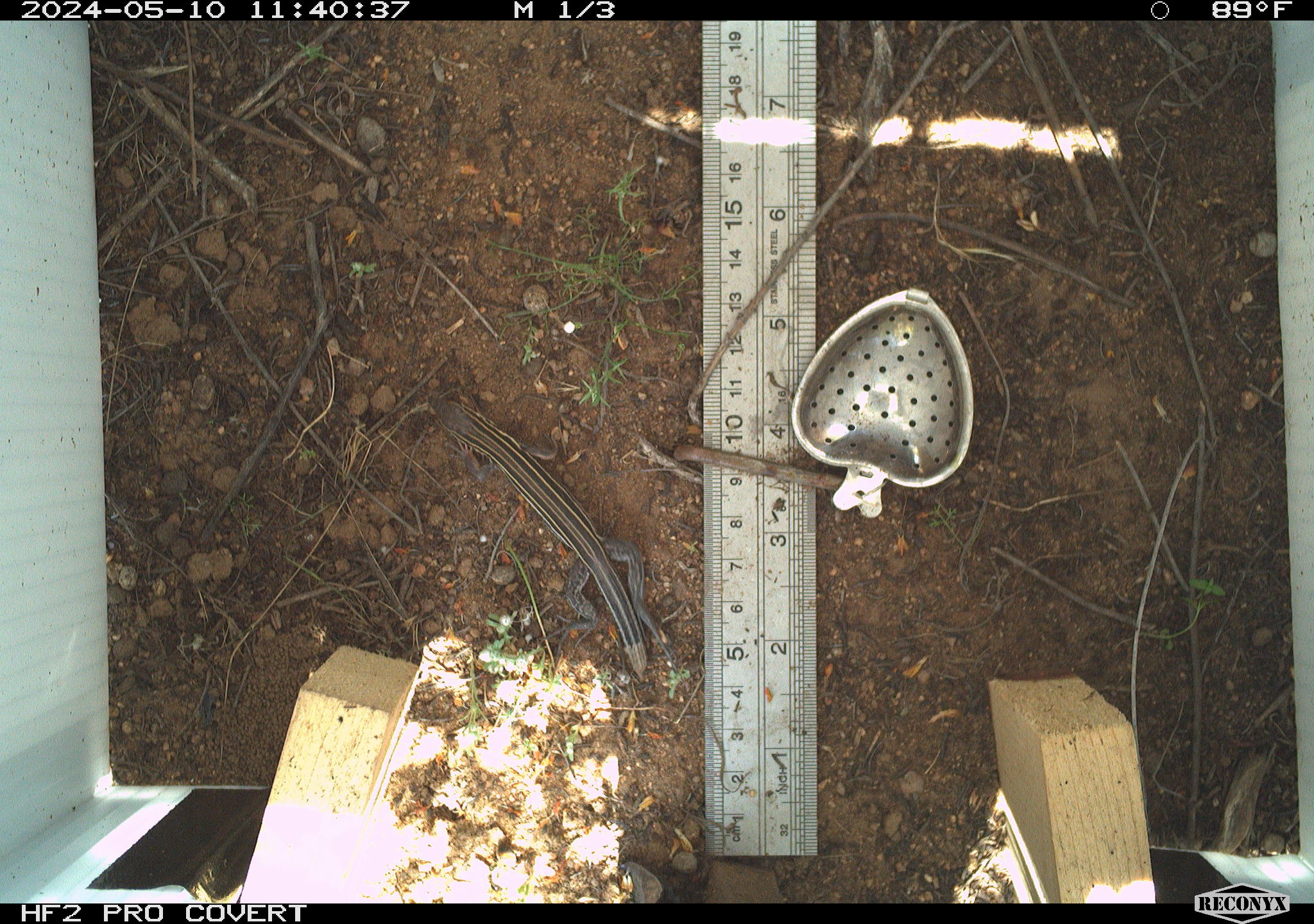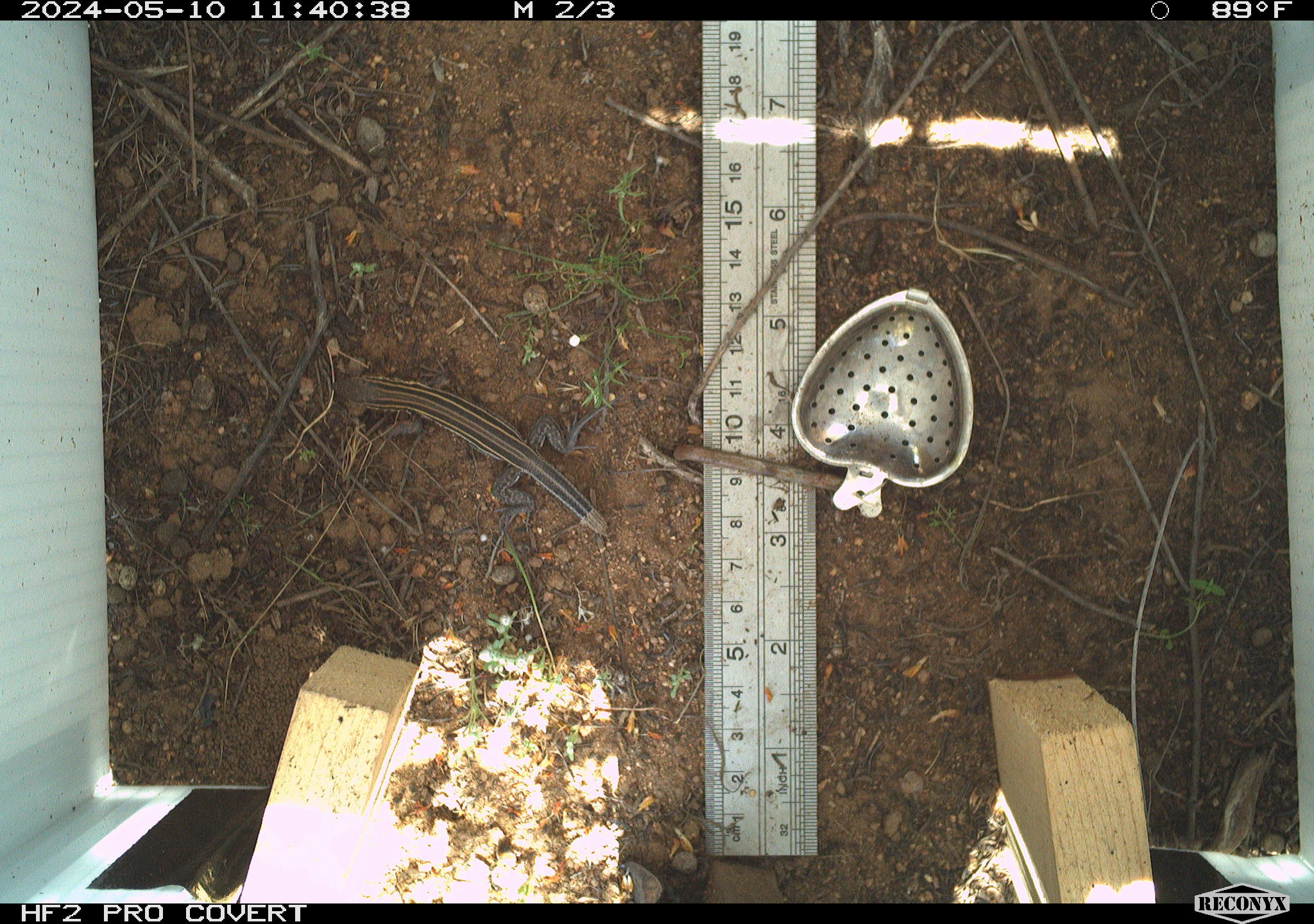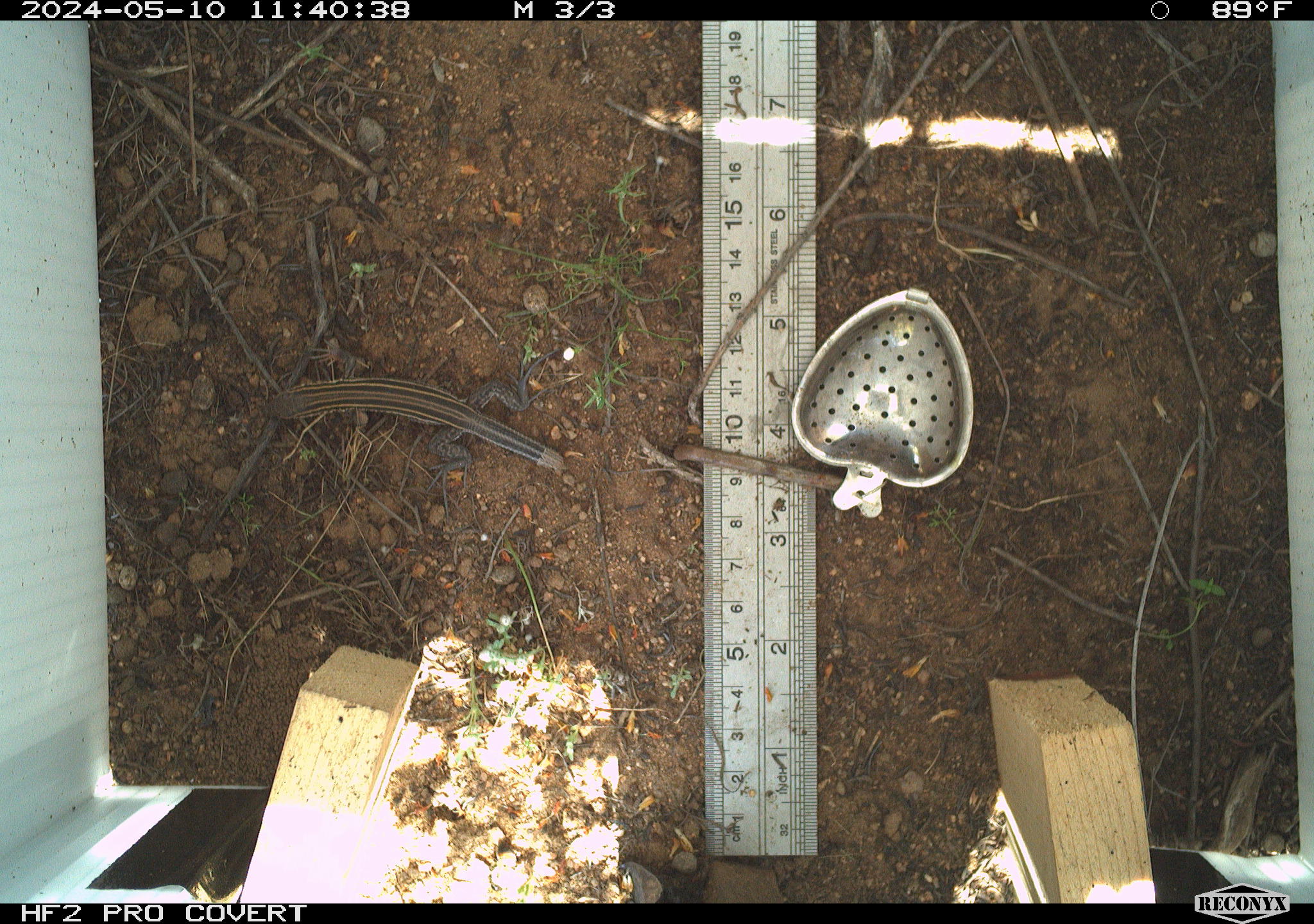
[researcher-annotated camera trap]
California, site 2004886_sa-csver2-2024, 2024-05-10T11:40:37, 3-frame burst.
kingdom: Animalia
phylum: Chordata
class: Reptilia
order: Squamata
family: Scincidae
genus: Plestiodon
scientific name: Plestiodon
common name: blue-tailed skinks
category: plestiodon species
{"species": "plestiodon species (blue-tailed skinks) (Plestiodon)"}